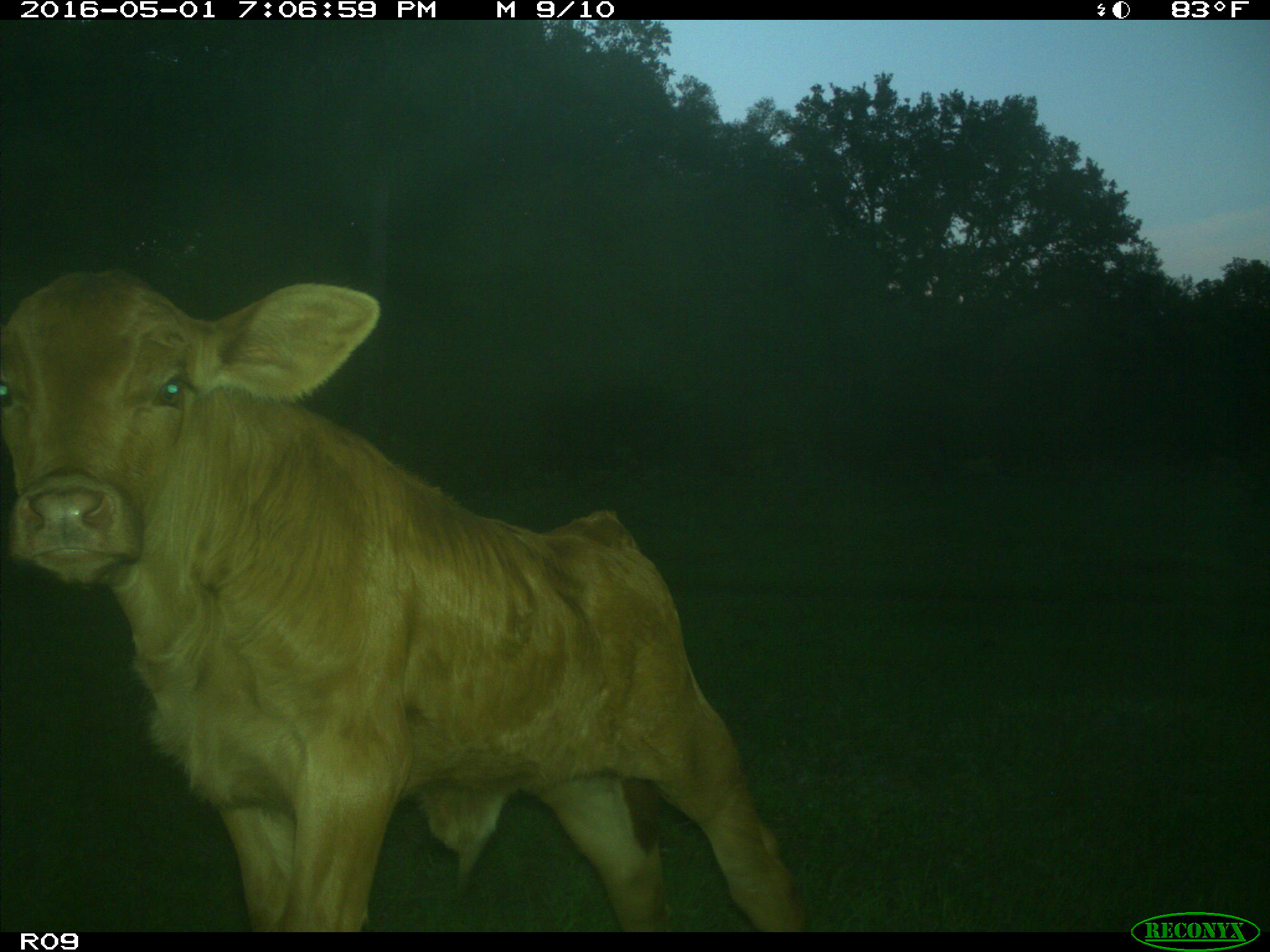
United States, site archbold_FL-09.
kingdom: Animalia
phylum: Chordata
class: Mammalia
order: Artiodactyla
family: Bovidae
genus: Bos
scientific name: Bos taurus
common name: domestic cow